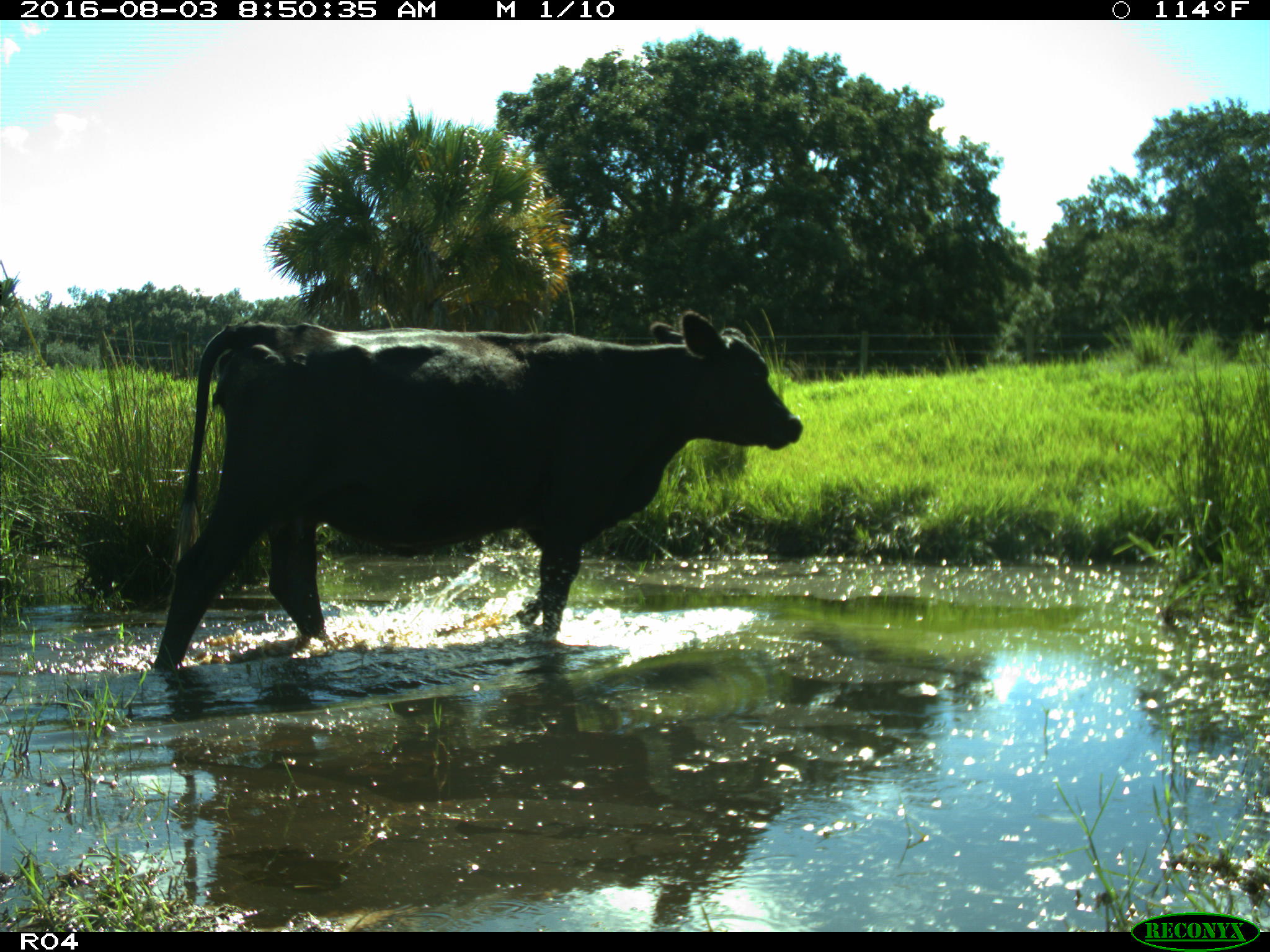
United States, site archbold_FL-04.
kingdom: Animalia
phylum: Chordata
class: Mammalia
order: Artiodactyla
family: Bovidae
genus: Bos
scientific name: Bos taurus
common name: domestic cow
Bos taurus (domestic cow).